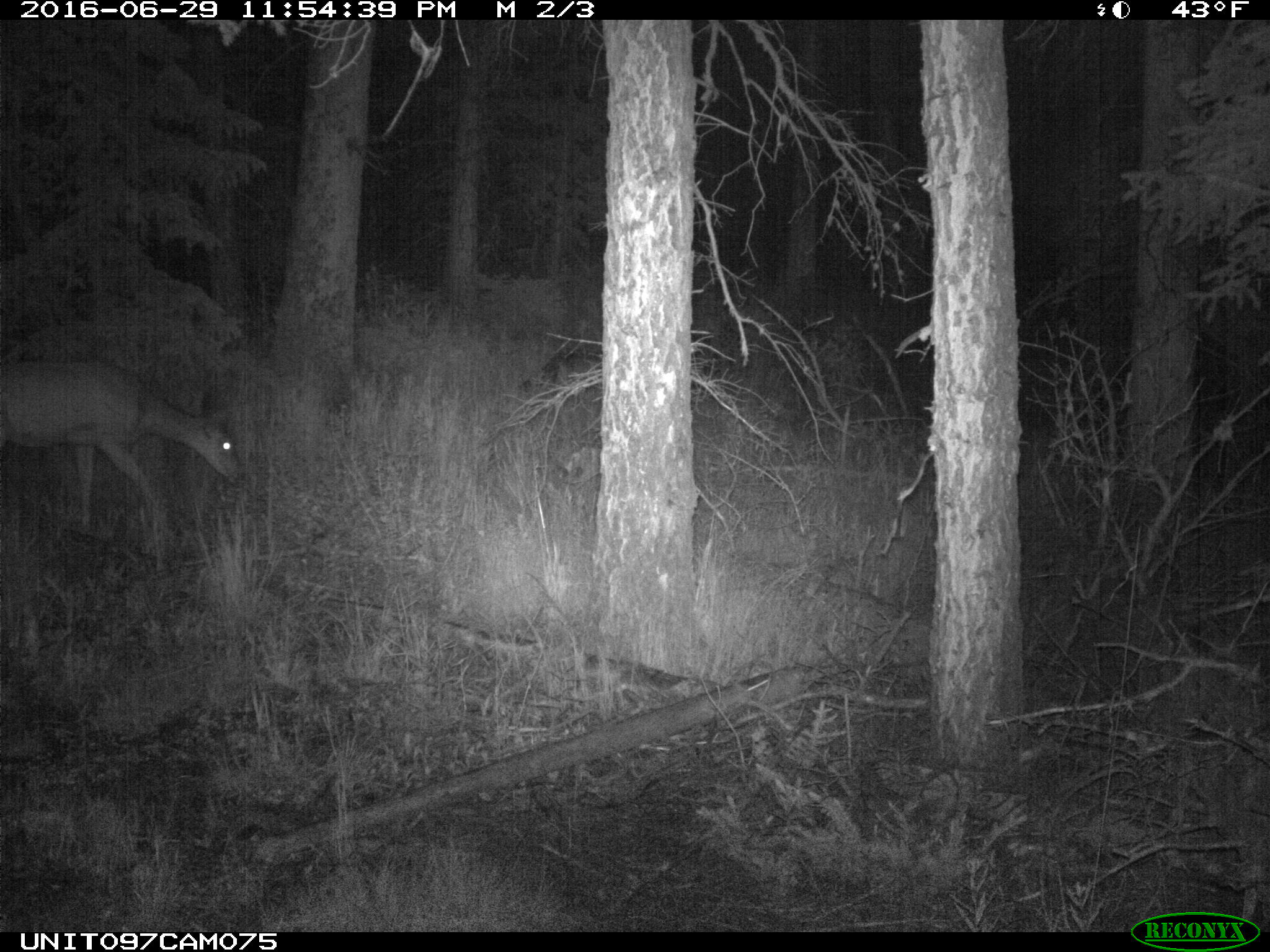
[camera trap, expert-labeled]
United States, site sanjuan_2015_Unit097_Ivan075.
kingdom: Animalia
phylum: Chordata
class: Mammalia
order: Artiodactyla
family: Cervidae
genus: Odocoileus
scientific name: Odocoileus hemionus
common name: mule deer